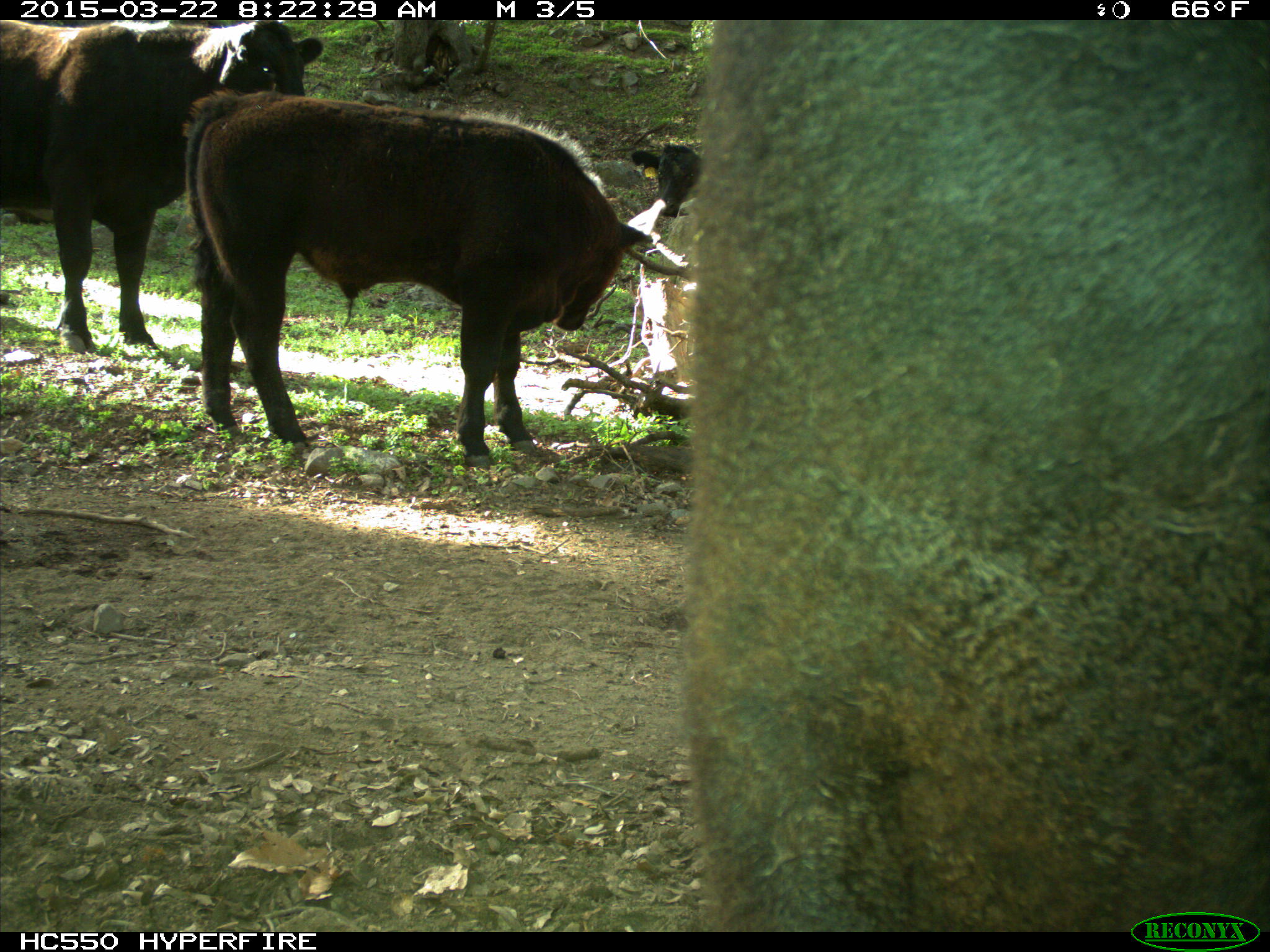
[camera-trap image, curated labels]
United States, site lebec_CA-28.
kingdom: Animalia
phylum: Chordata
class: Mammalia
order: Artiodactyla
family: Bovidae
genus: Bos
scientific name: Bos taurus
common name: domestic cow